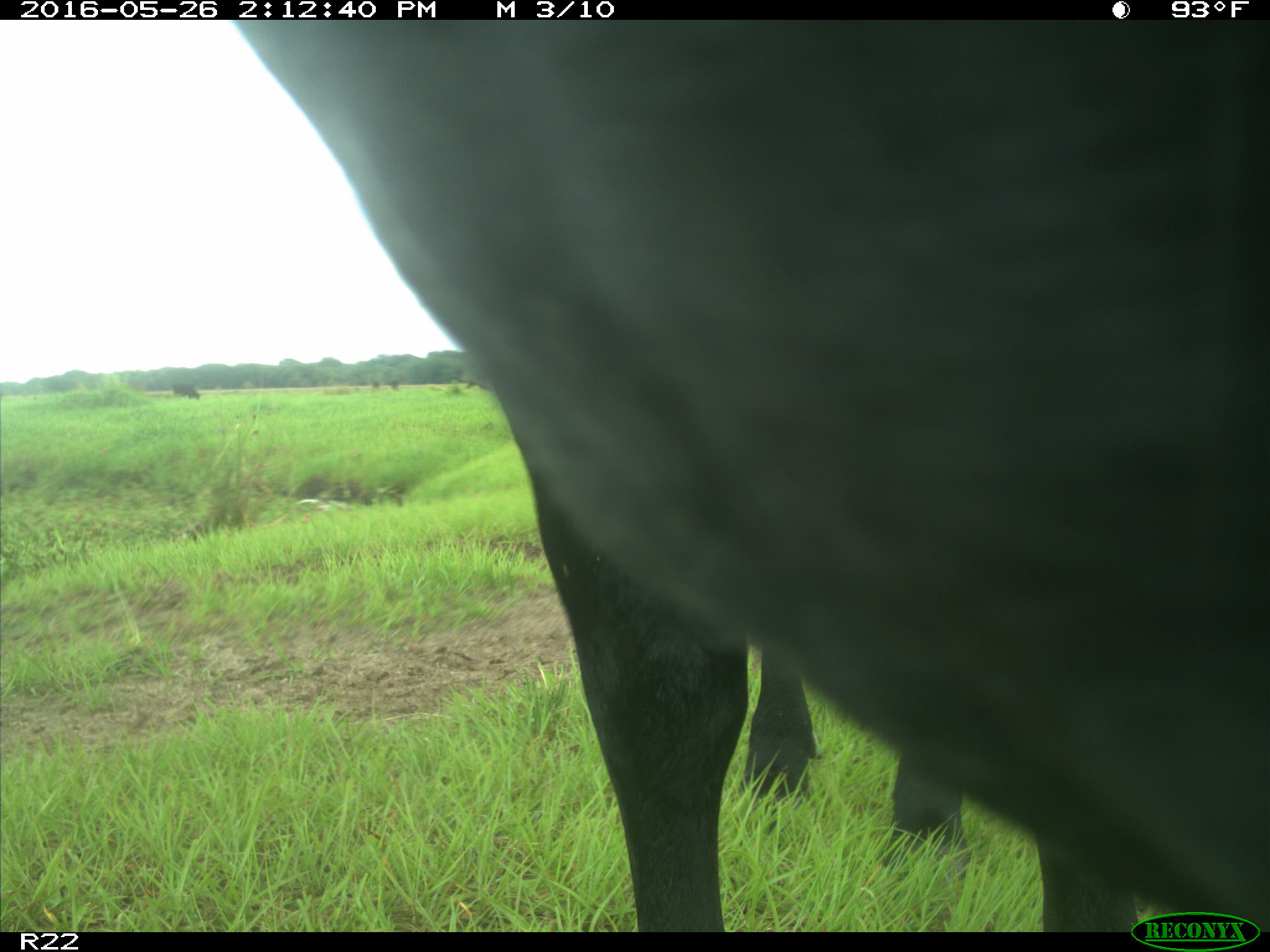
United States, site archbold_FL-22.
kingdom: Animalia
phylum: Chordata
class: Mammalia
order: Artiodactyla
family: Bovidae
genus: Bos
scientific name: Bos taurus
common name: domestic cow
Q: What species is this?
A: Bos taurus (domestic cow).